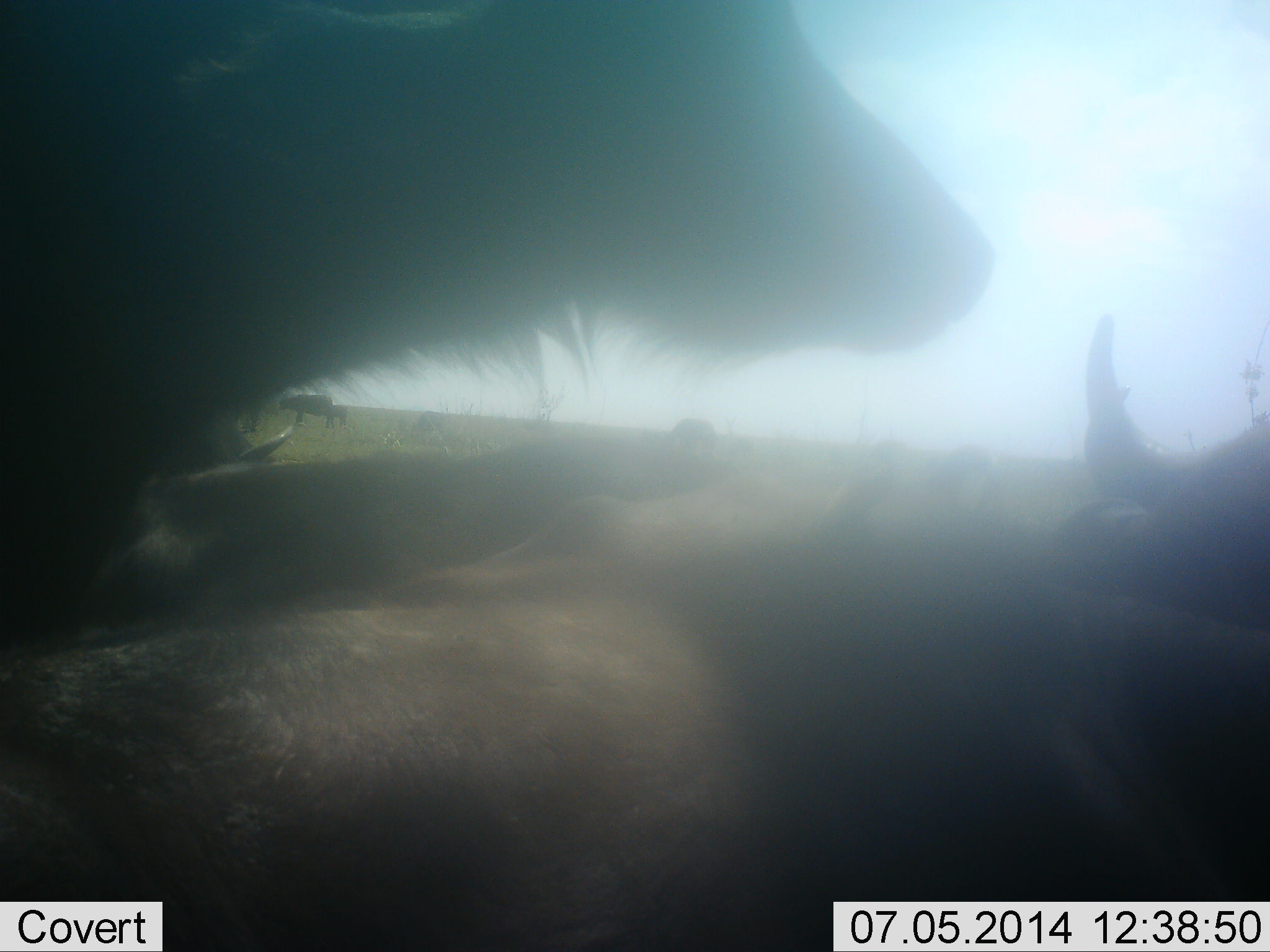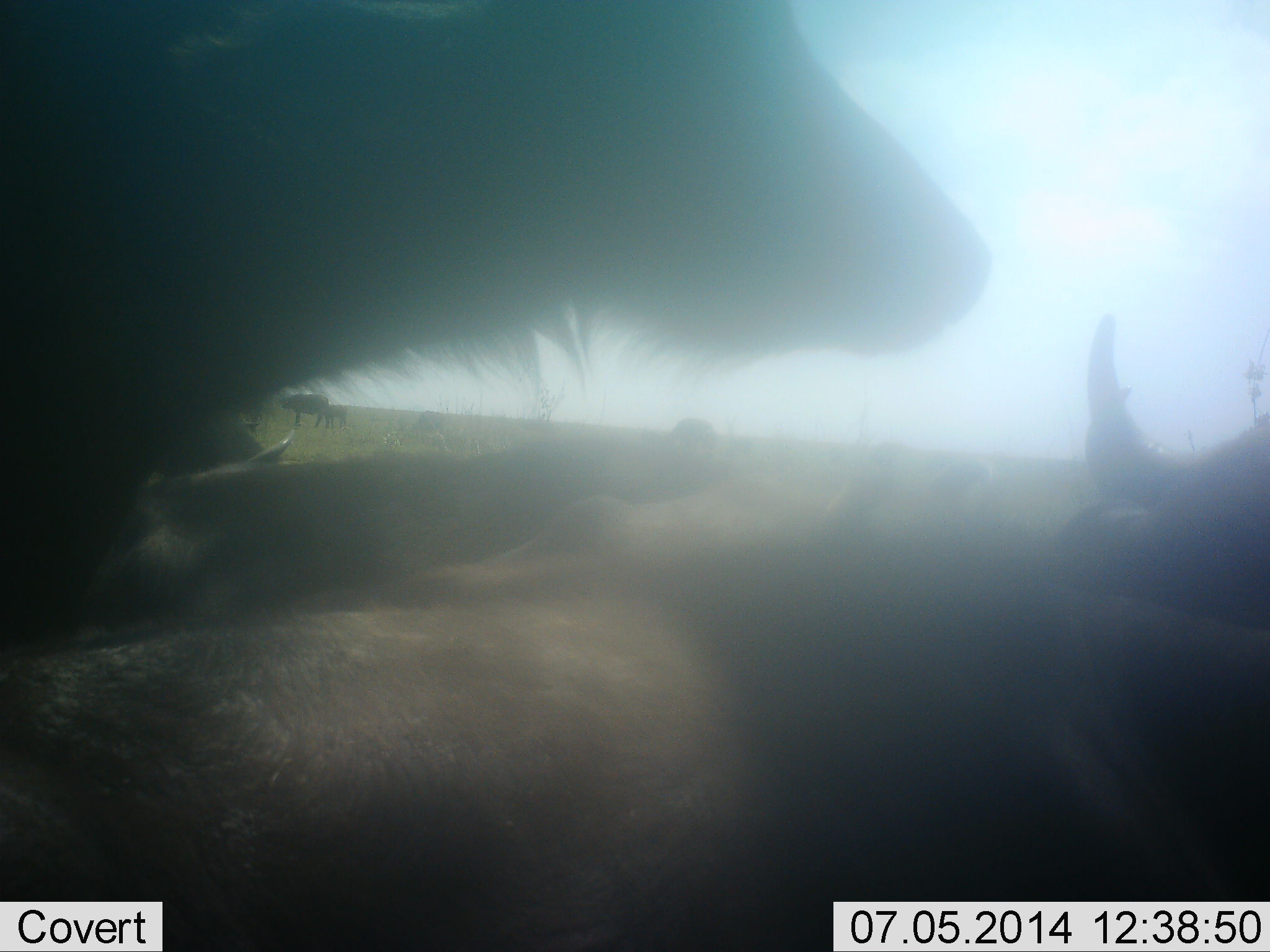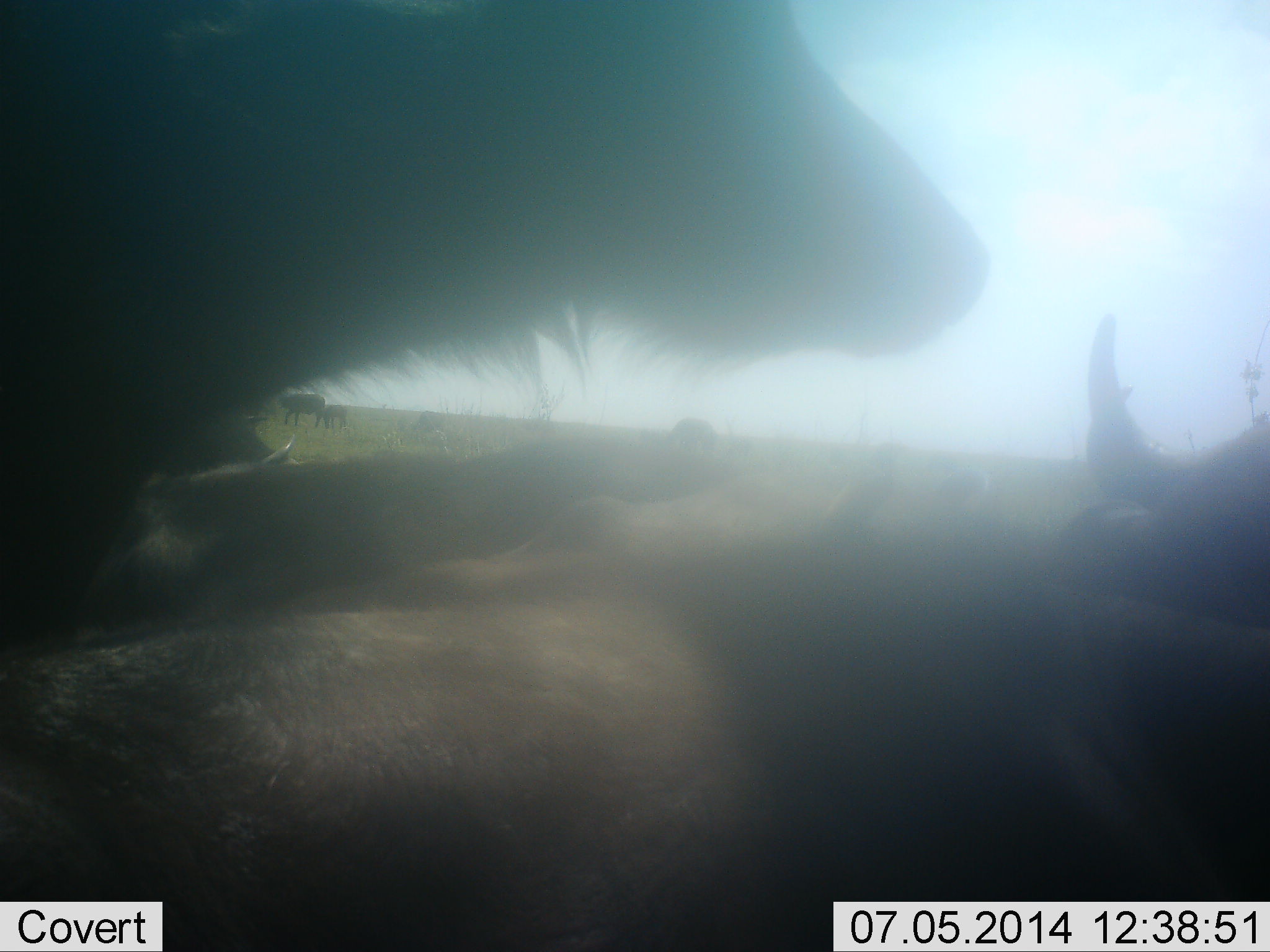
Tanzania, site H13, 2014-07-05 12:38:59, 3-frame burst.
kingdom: Animalia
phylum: Chordata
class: Mammalia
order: Artiodactyla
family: Bovidae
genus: Connochaetes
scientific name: Connochaetes taurinus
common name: blue wildebeest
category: wildebeest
Wildebeest (blue wildebeest) (Connochaetes taurinus), count 5. Behavior (volunteer vote fractions): standing 60%, resting 80%, moving 10%, interacting 10%. Young present (vote fraction): 0%. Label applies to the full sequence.